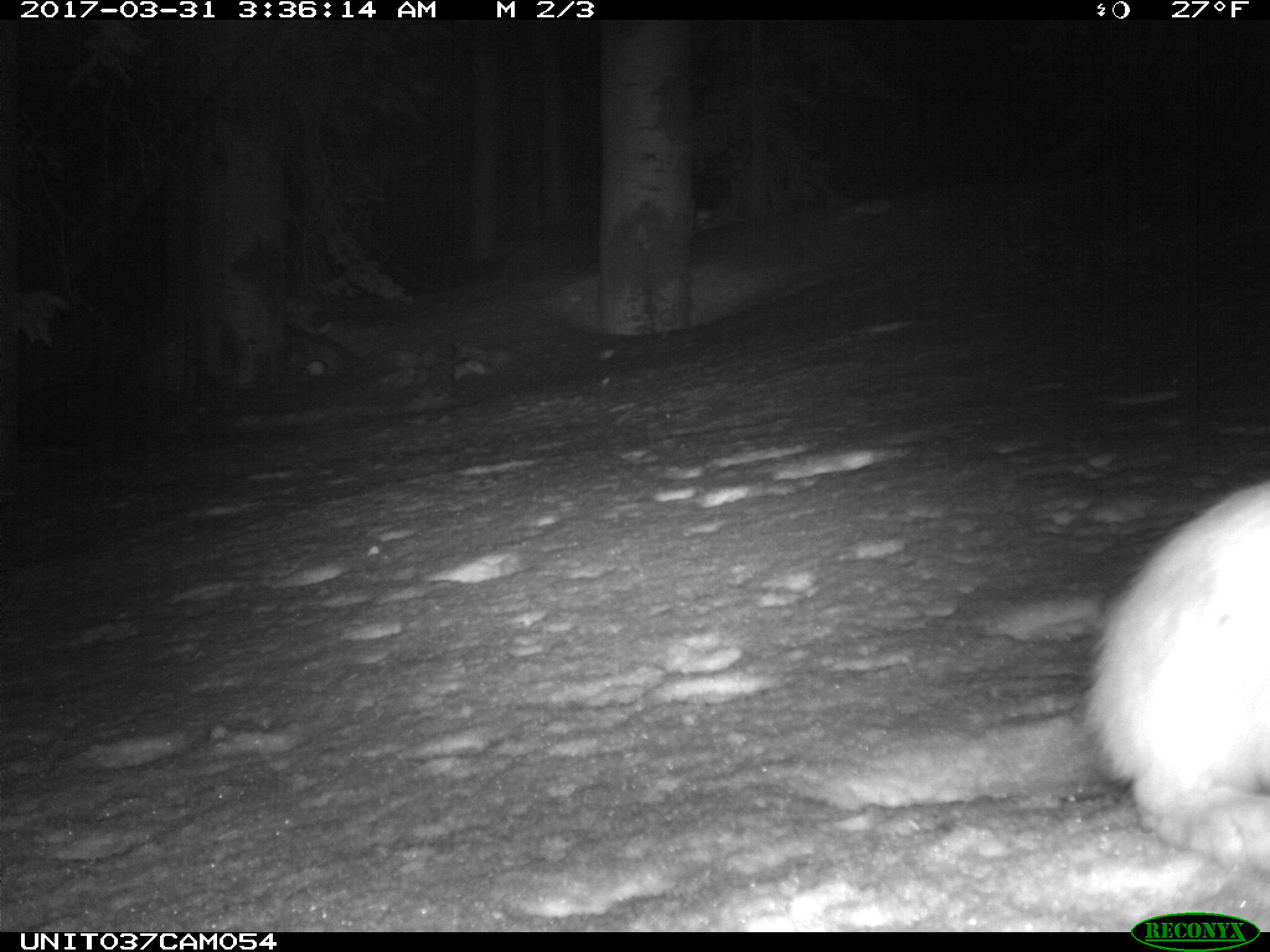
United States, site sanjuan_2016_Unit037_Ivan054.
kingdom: Animalia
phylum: Chordata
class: Mammalia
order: Lagomorpha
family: Leporidae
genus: Lepus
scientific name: Lepus americanus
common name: snowshoe hare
Lepus americanus (snowshoe hare).